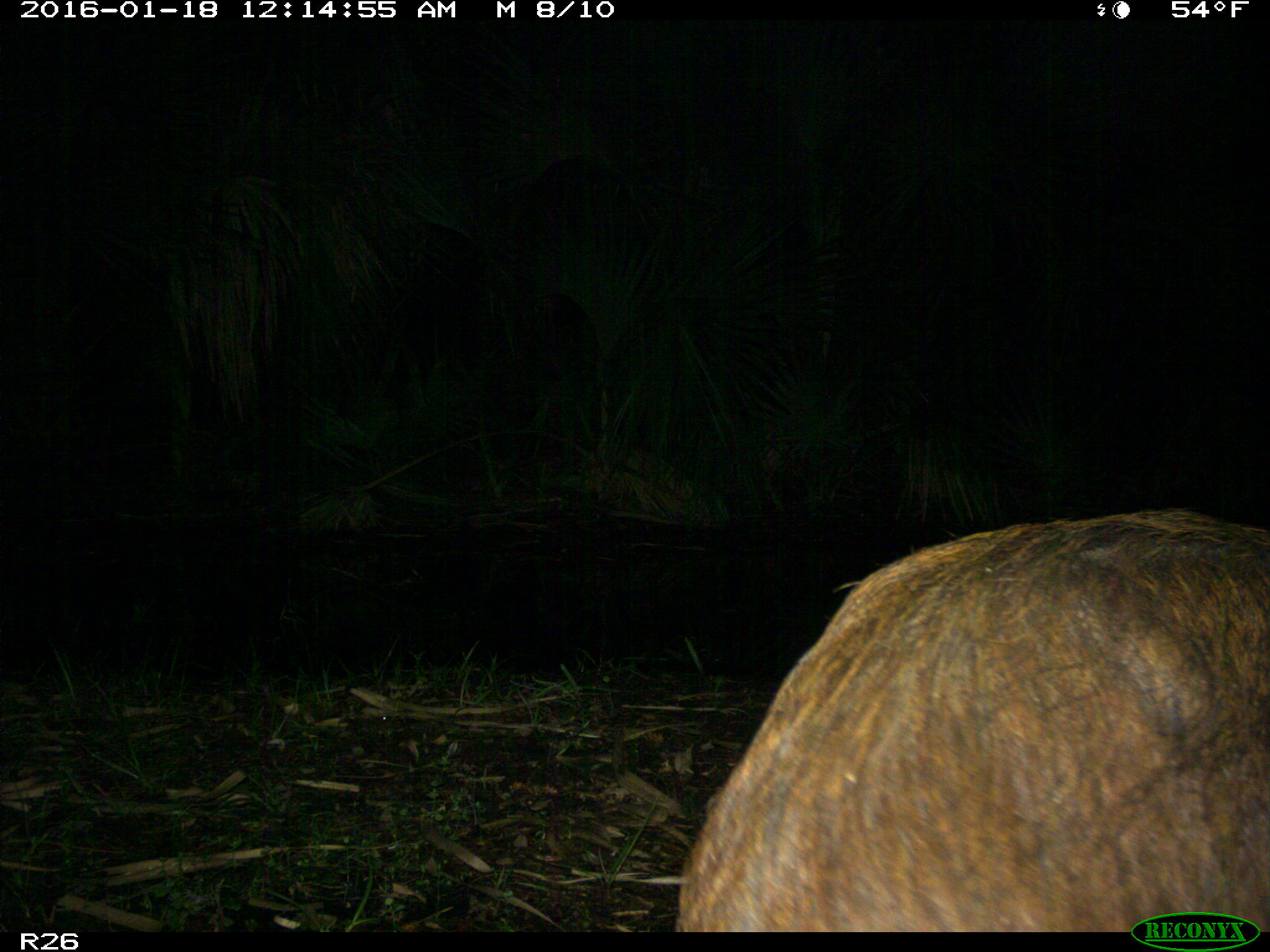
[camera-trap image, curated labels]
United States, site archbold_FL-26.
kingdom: Animalia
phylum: Chordata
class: Mammalia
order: Artiodactyla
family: Suidae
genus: Sus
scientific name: Sus scrofa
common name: wild boar